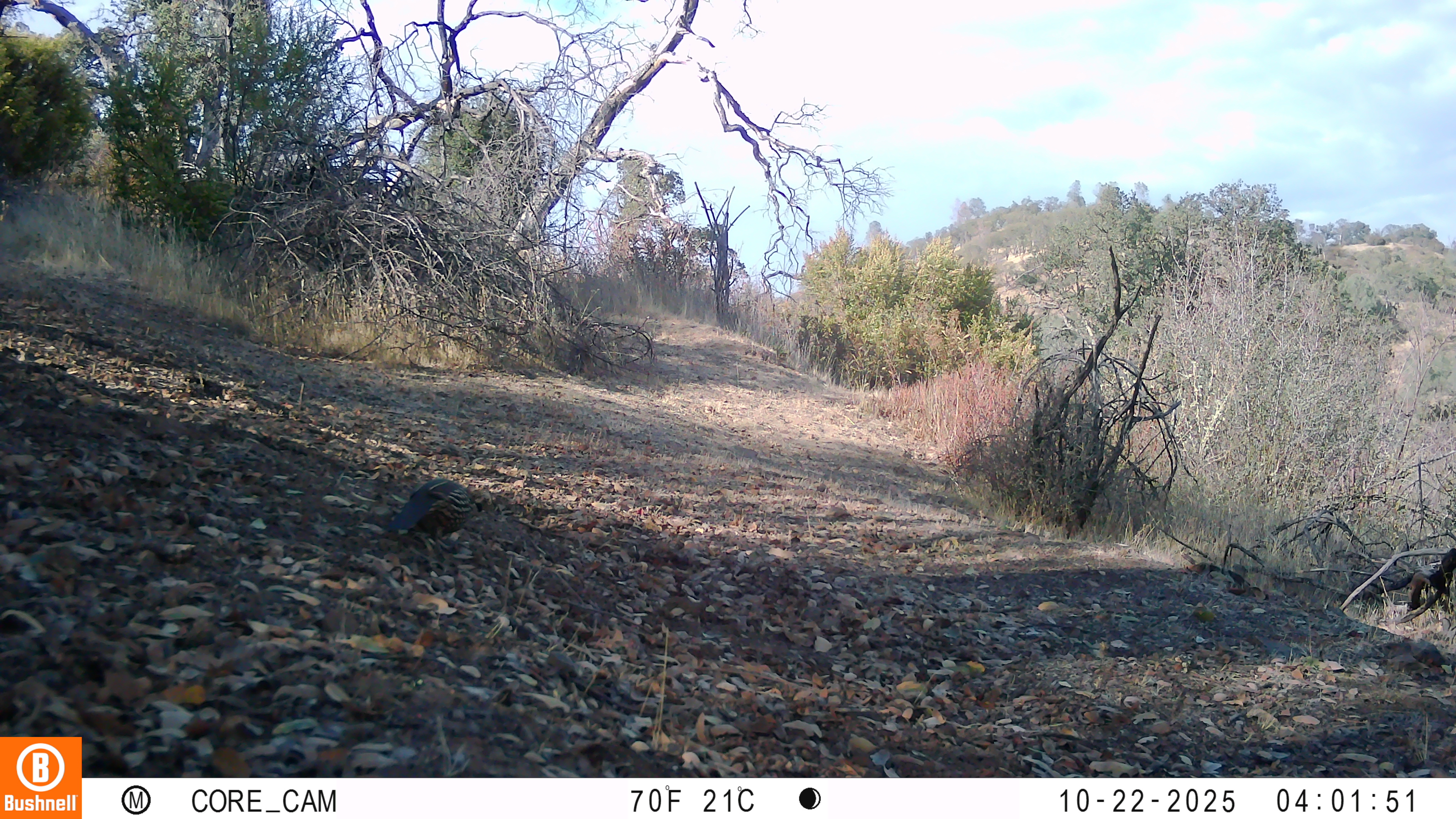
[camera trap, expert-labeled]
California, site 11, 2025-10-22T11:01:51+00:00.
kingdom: Animalia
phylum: Chordata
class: Aves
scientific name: Aves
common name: bird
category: unknown bird